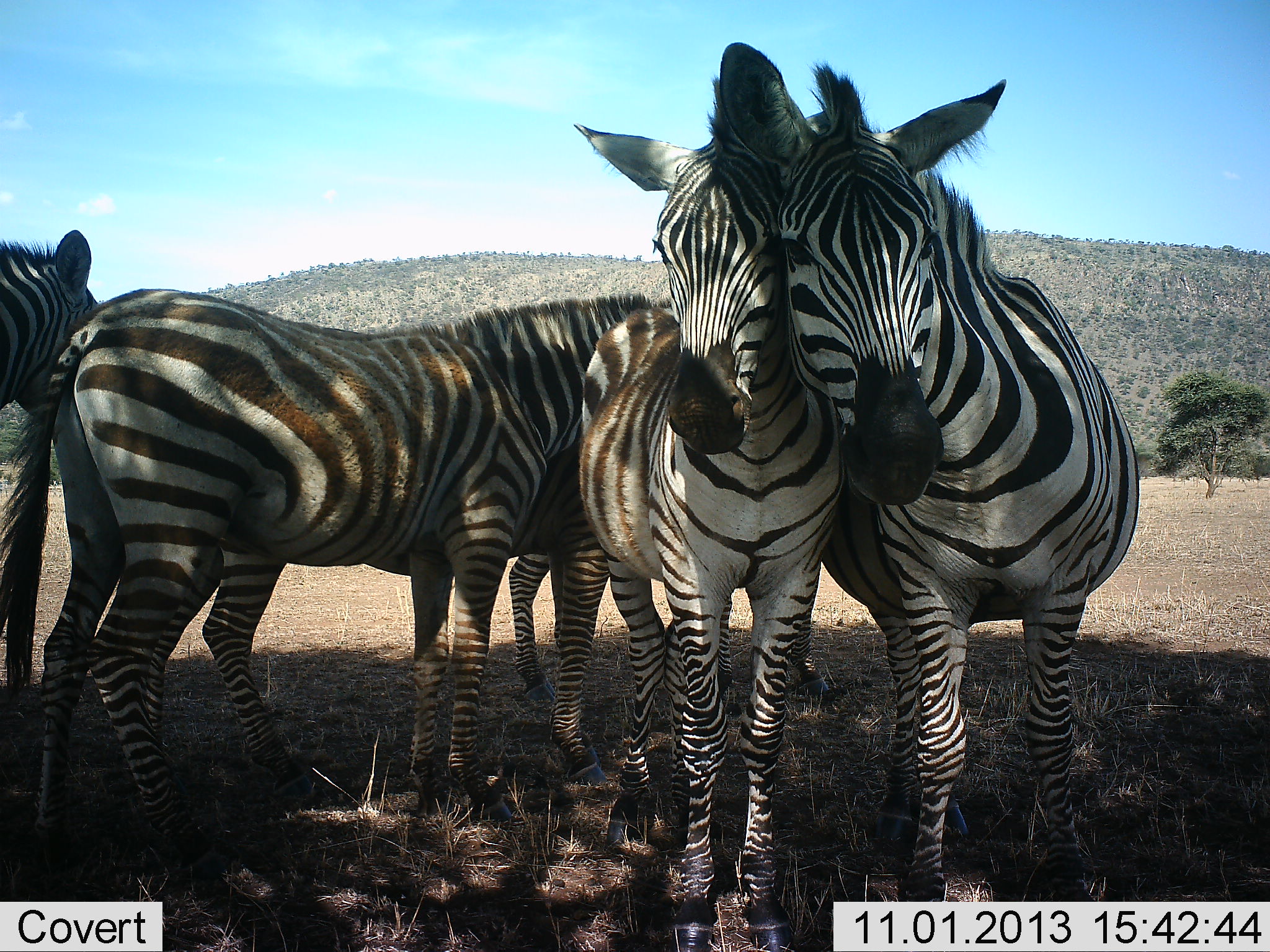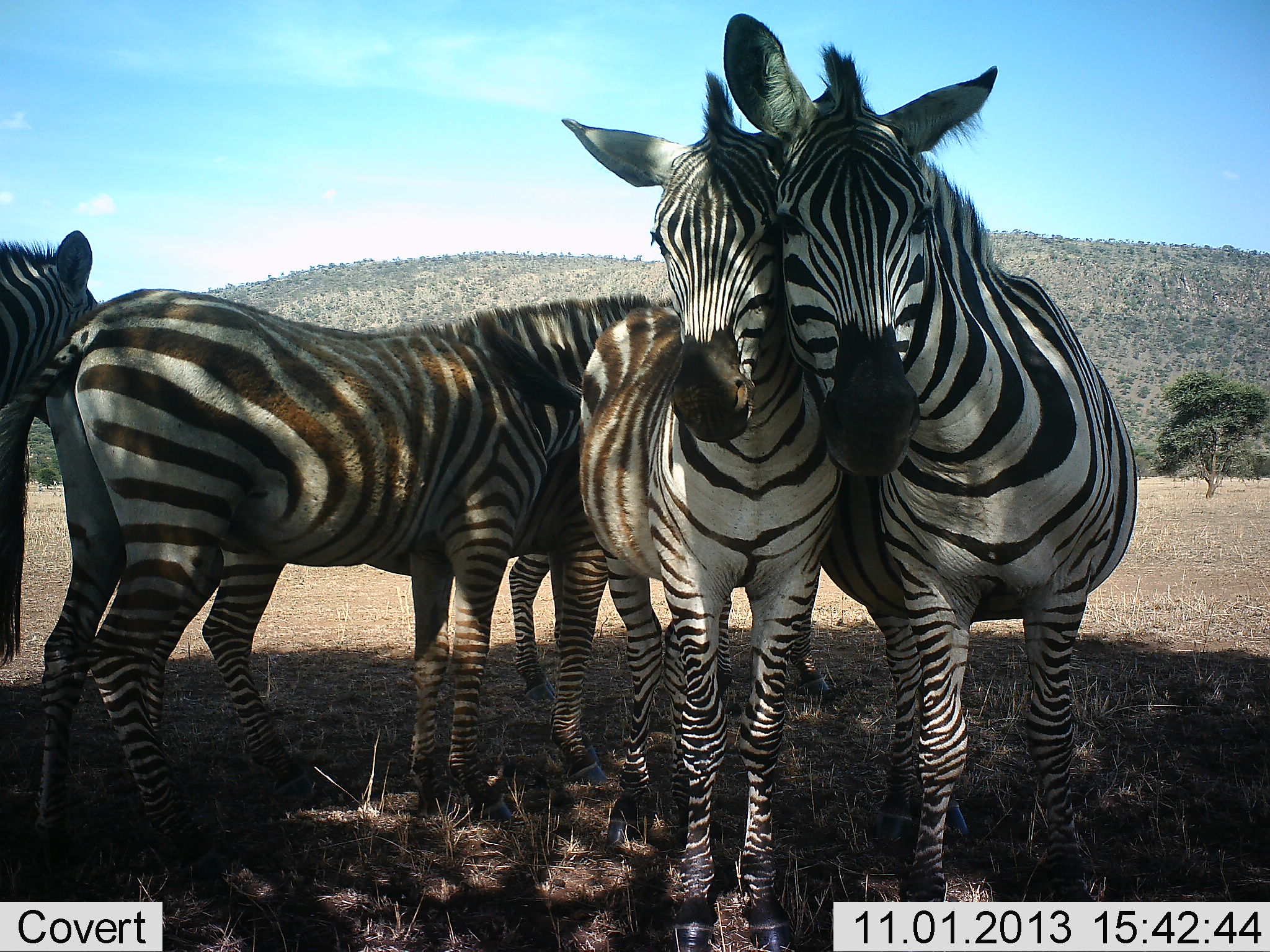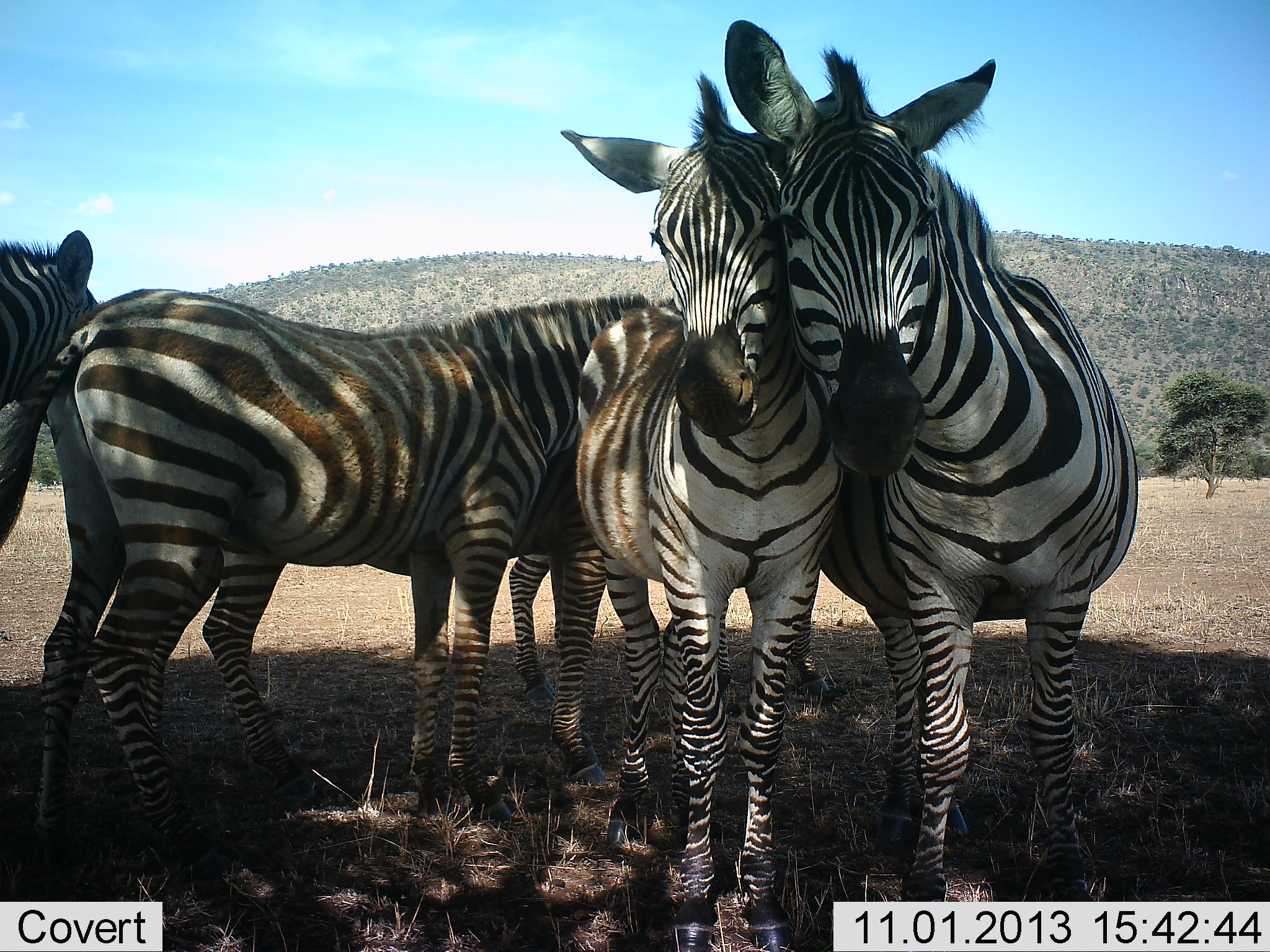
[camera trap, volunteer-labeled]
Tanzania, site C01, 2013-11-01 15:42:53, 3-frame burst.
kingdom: Animalia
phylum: Chordata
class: Mammalia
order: Perissodactyla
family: Equidae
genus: Equus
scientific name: Equus quagga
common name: plains zebra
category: zebra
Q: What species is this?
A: Zebra (plains zebra) (Equus quagga).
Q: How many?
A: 5.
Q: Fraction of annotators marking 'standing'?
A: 80%.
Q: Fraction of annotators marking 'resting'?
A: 10%.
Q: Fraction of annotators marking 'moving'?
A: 0%.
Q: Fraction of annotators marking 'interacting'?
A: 70%.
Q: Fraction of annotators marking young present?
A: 10%.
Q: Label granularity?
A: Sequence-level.